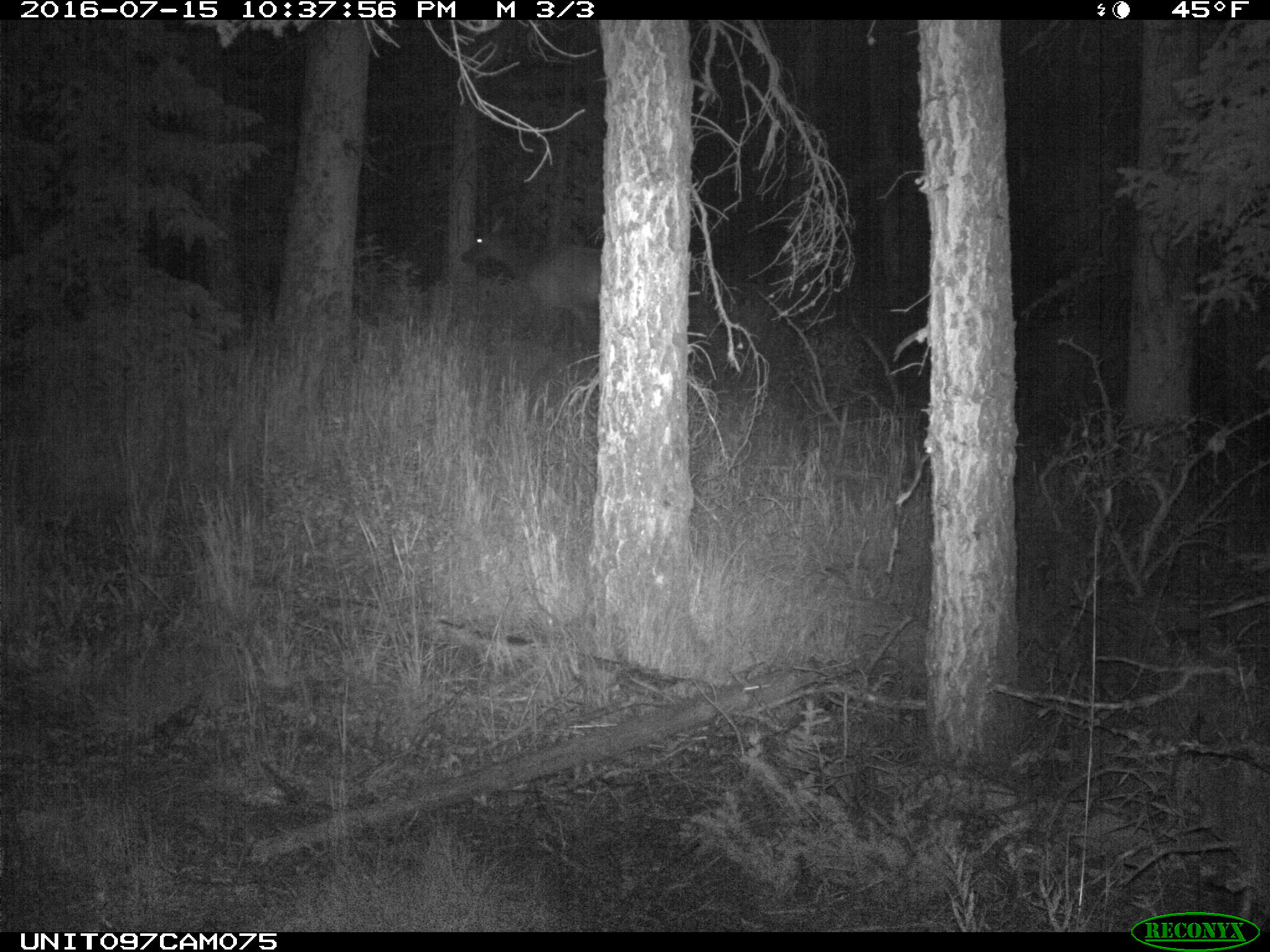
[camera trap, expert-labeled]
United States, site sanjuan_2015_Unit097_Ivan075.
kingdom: Animalia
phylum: Chordata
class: Mammalia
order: Artiodactyla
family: Cervidae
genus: Cervus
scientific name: Cervus elaphus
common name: red deer